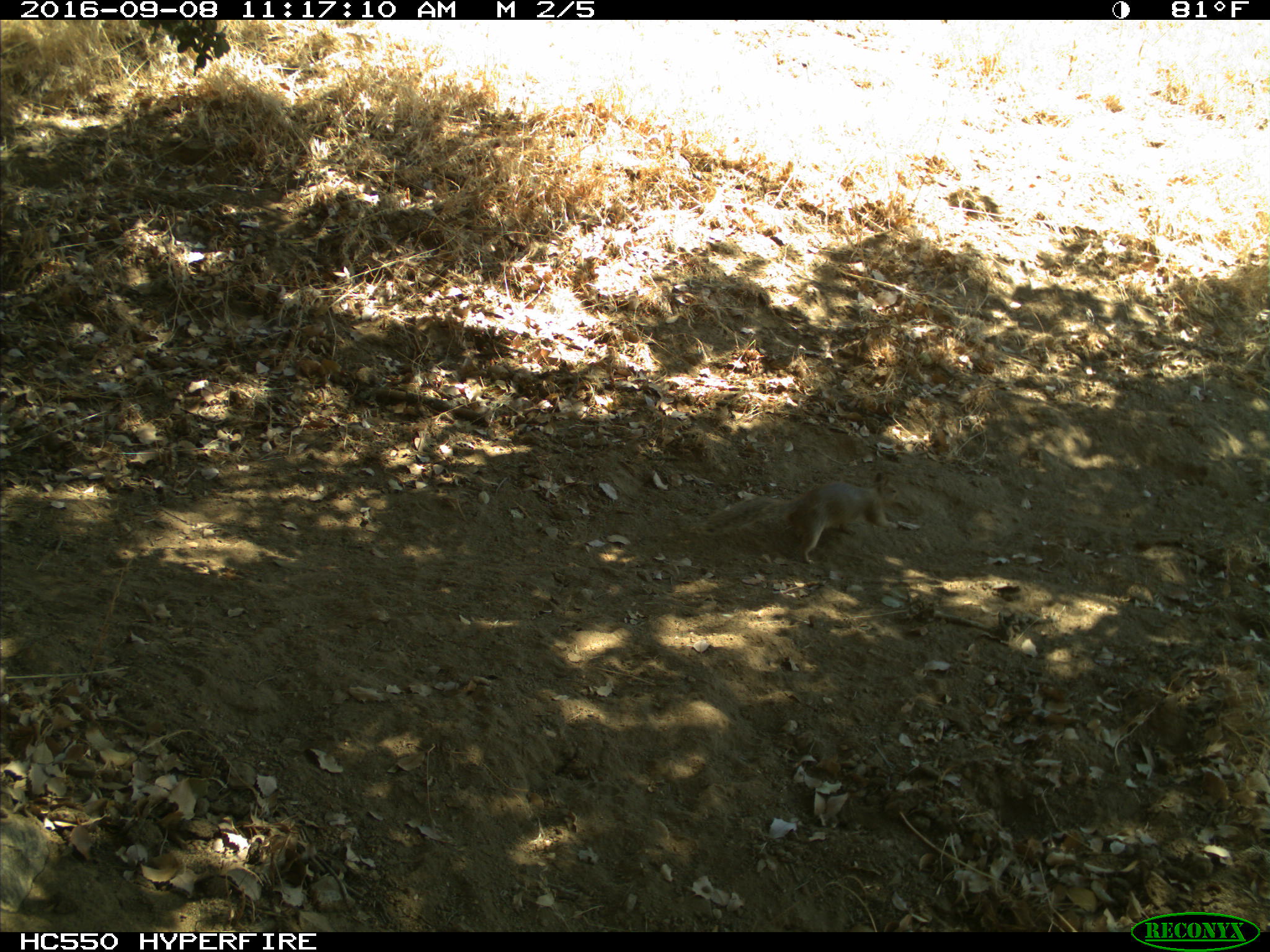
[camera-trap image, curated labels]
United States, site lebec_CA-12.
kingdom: Animalia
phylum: Chordata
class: Mammalia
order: Rodentia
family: Sciuridae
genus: Otospermophilus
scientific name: Otospermophilus beecheyi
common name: california ground squirrel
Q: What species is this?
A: Otospermophilus beecheyi (california ground squirrel).